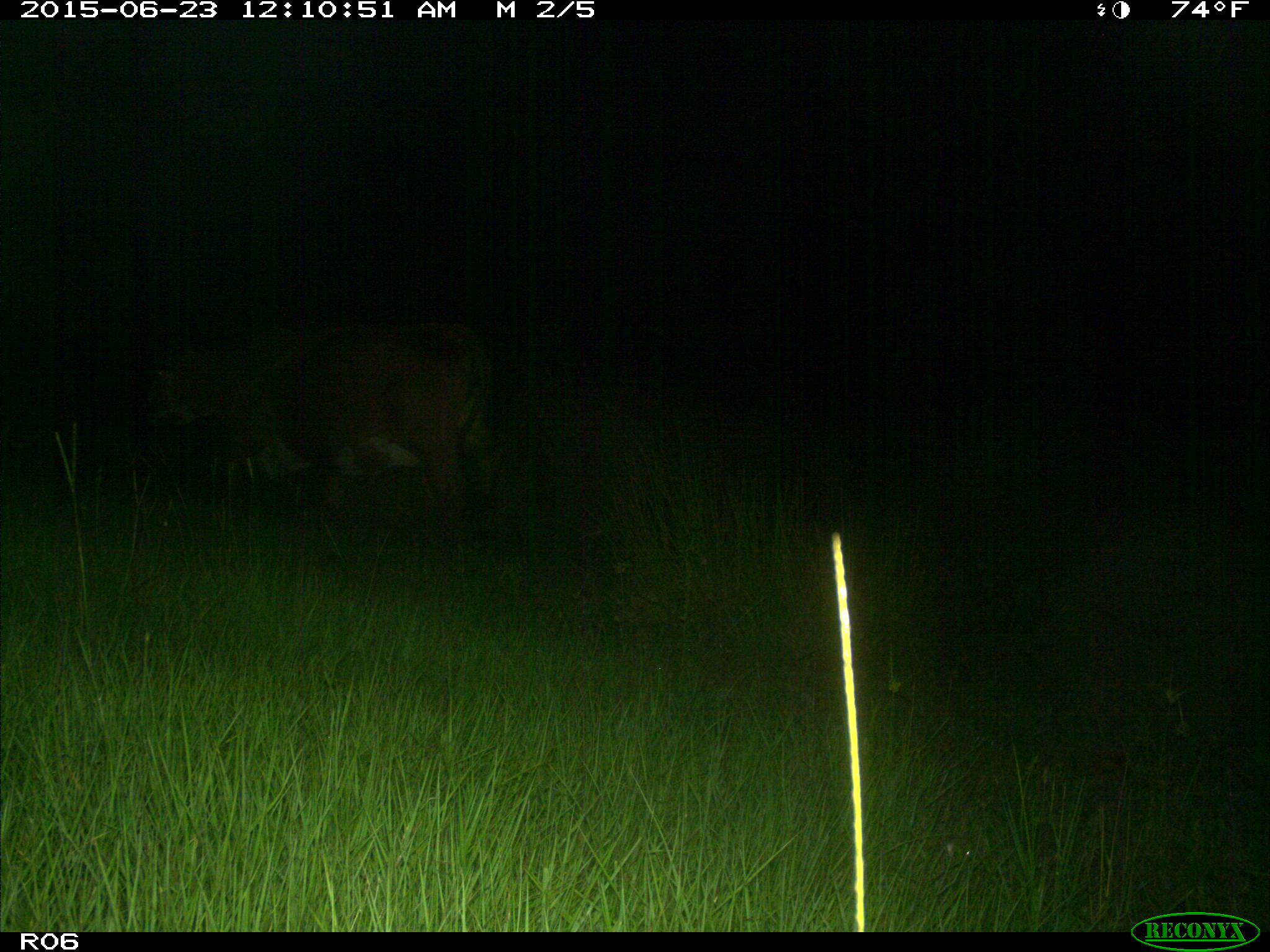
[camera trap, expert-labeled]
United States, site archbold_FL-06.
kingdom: Animalia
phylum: Chordata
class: Mammalia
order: Artiodactyla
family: Bovidae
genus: Bos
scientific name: Bos taurus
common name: domestic cow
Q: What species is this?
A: Bos taurus (domestic cow).